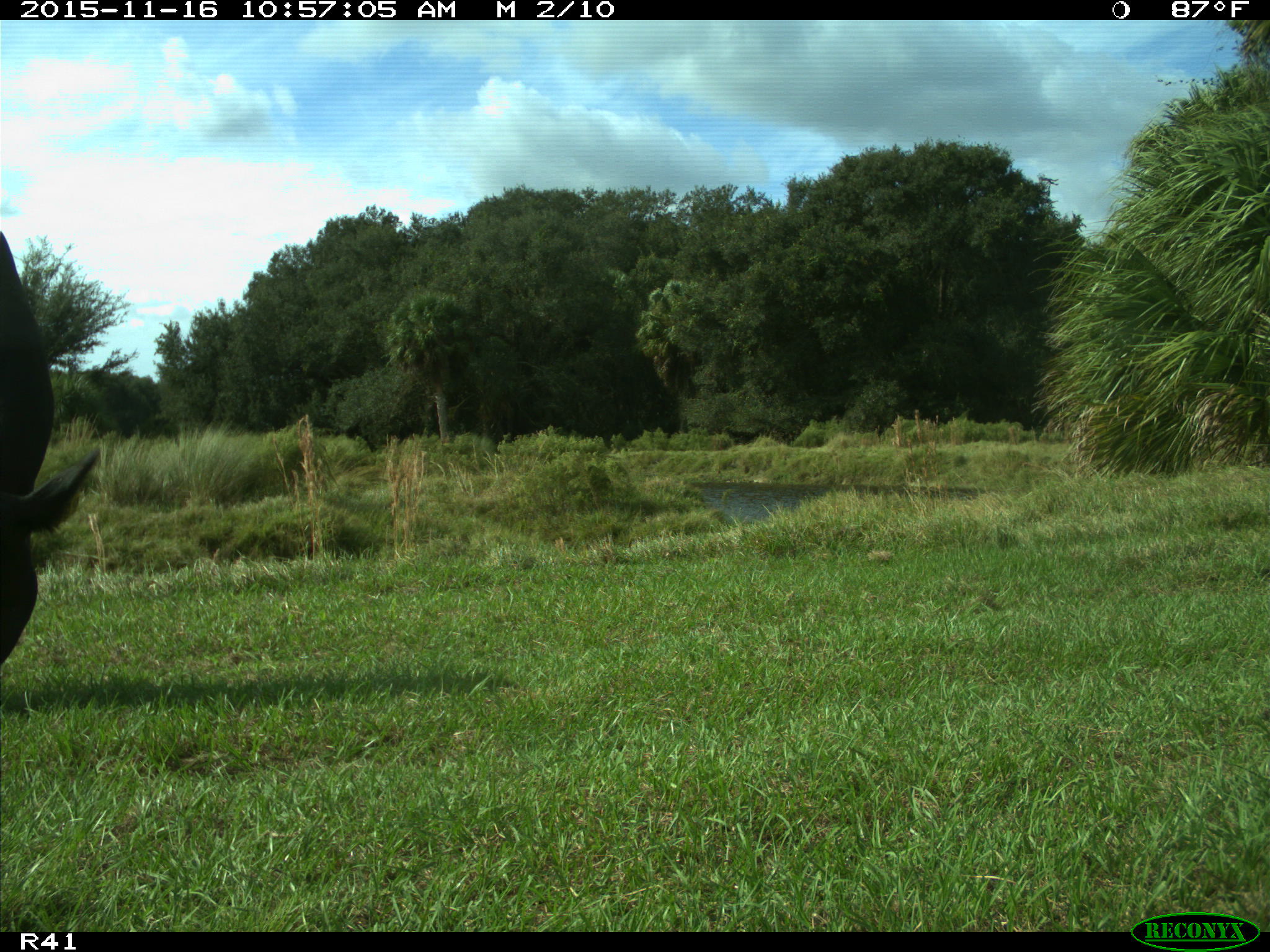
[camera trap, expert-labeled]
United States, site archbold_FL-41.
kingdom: Animalia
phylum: Chordata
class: Mammalia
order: Artiodactyla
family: Bovidae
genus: Bos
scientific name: Bos taurus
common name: domestic cow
Bos taurus (domestic cow).